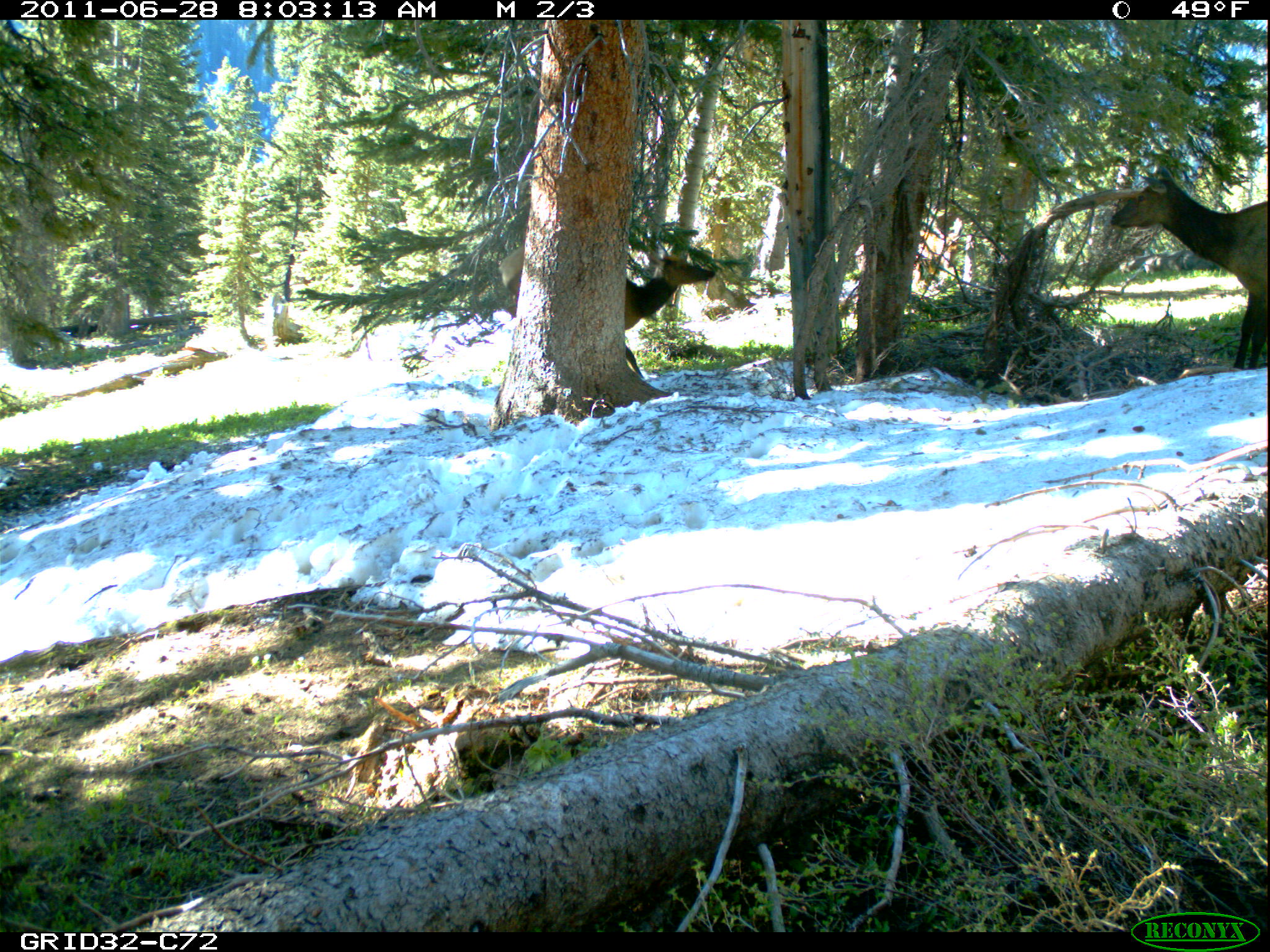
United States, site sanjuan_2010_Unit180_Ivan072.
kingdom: Animalia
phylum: Chordata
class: Mammalia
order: Artiodactyla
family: Cervidae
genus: Cervus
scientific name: Cervus elaphus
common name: red deer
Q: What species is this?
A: Cervus elaphus (red deer).